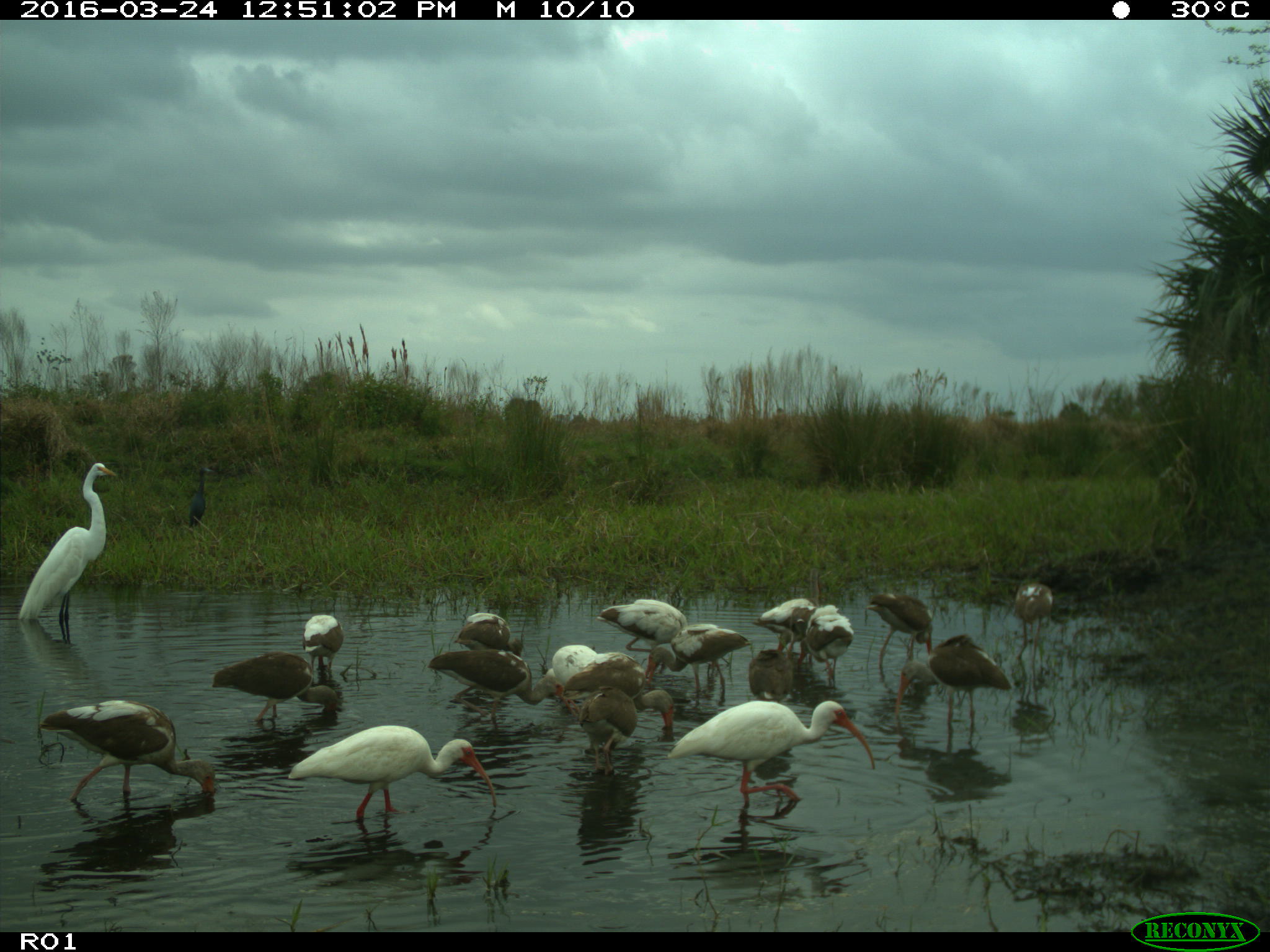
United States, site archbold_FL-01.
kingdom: Animalia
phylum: Chordata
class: Aves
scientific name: Aves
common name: birds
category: unidentified bird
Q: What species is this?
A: Unidentified bird (birds) (Aves).